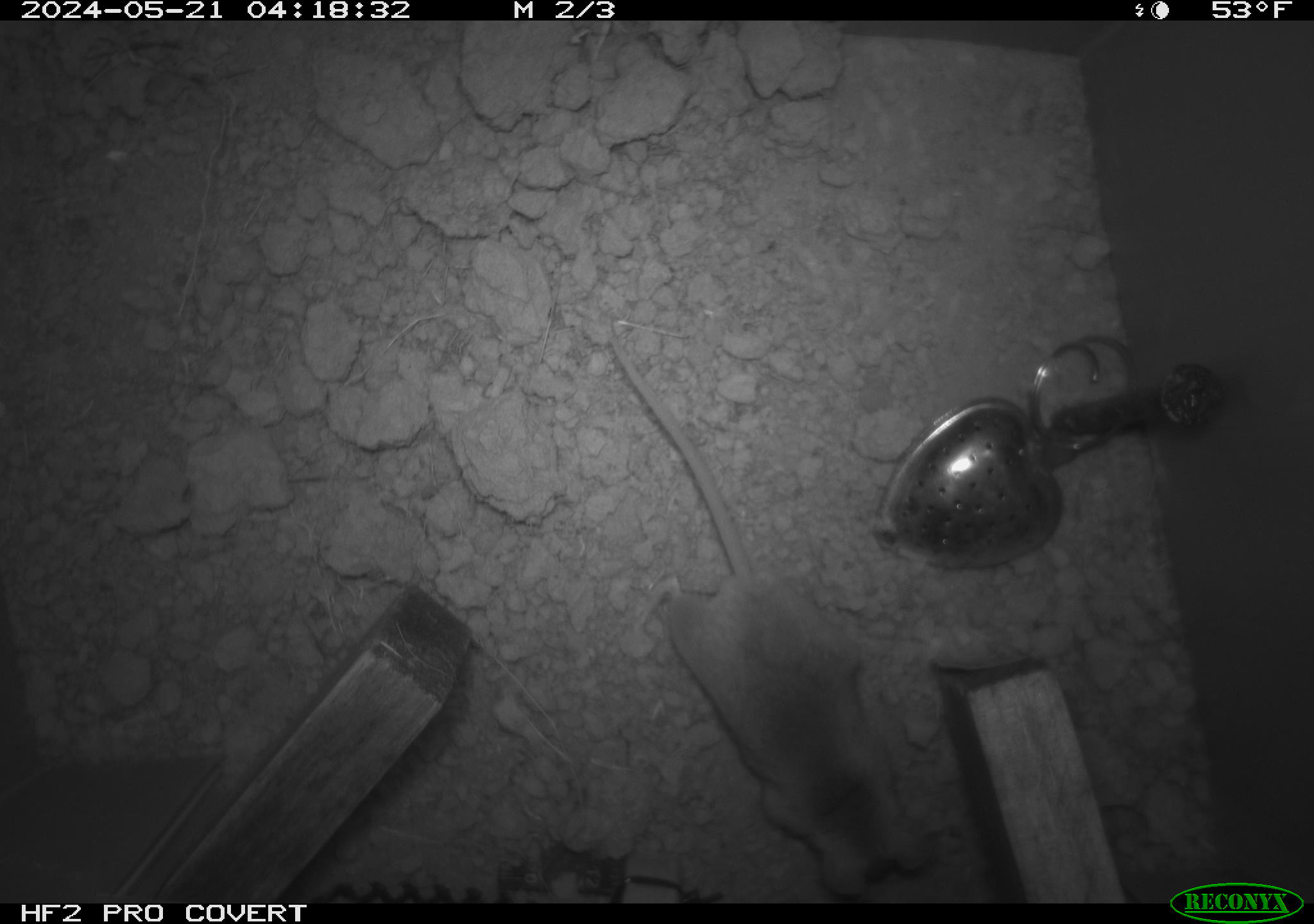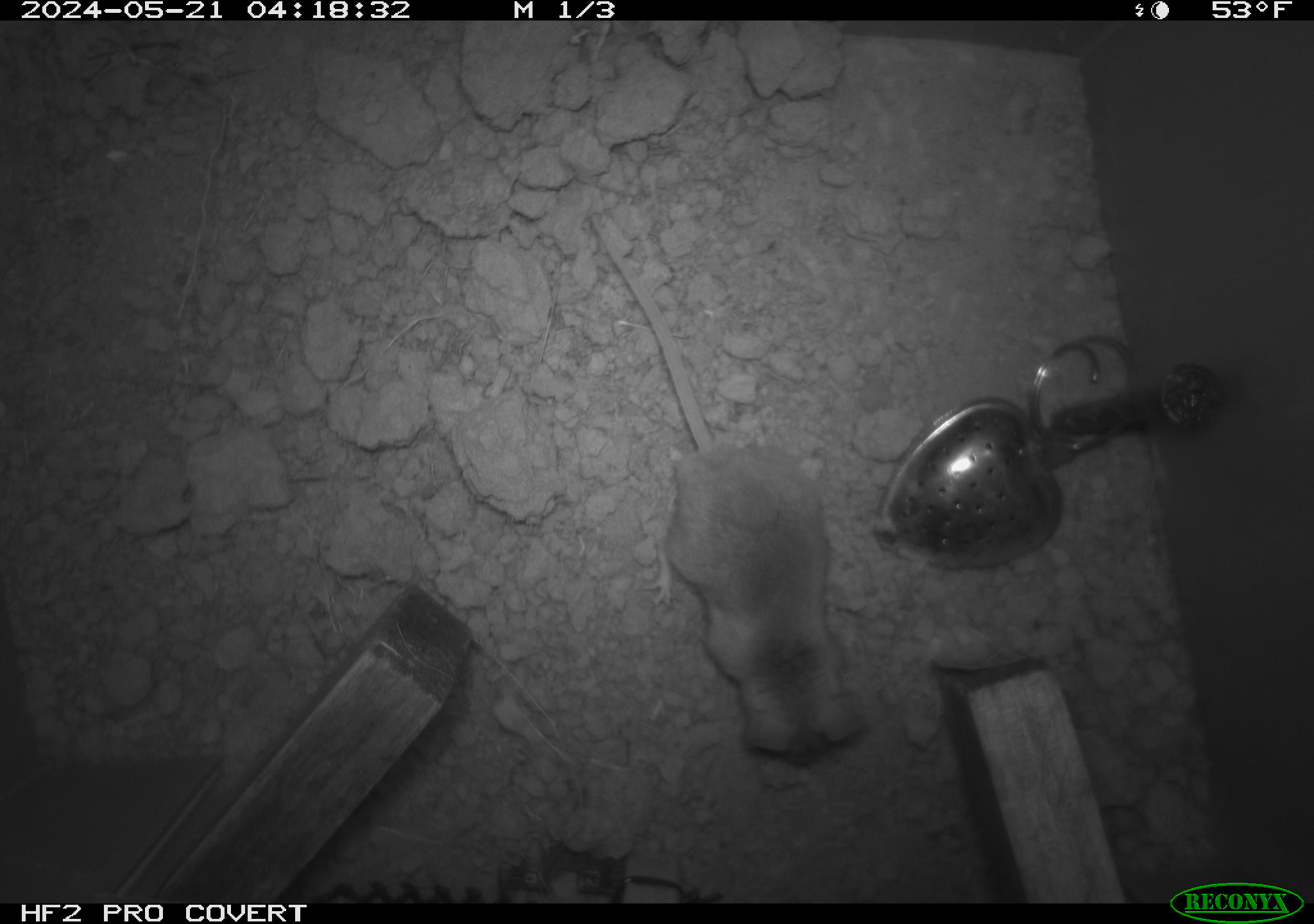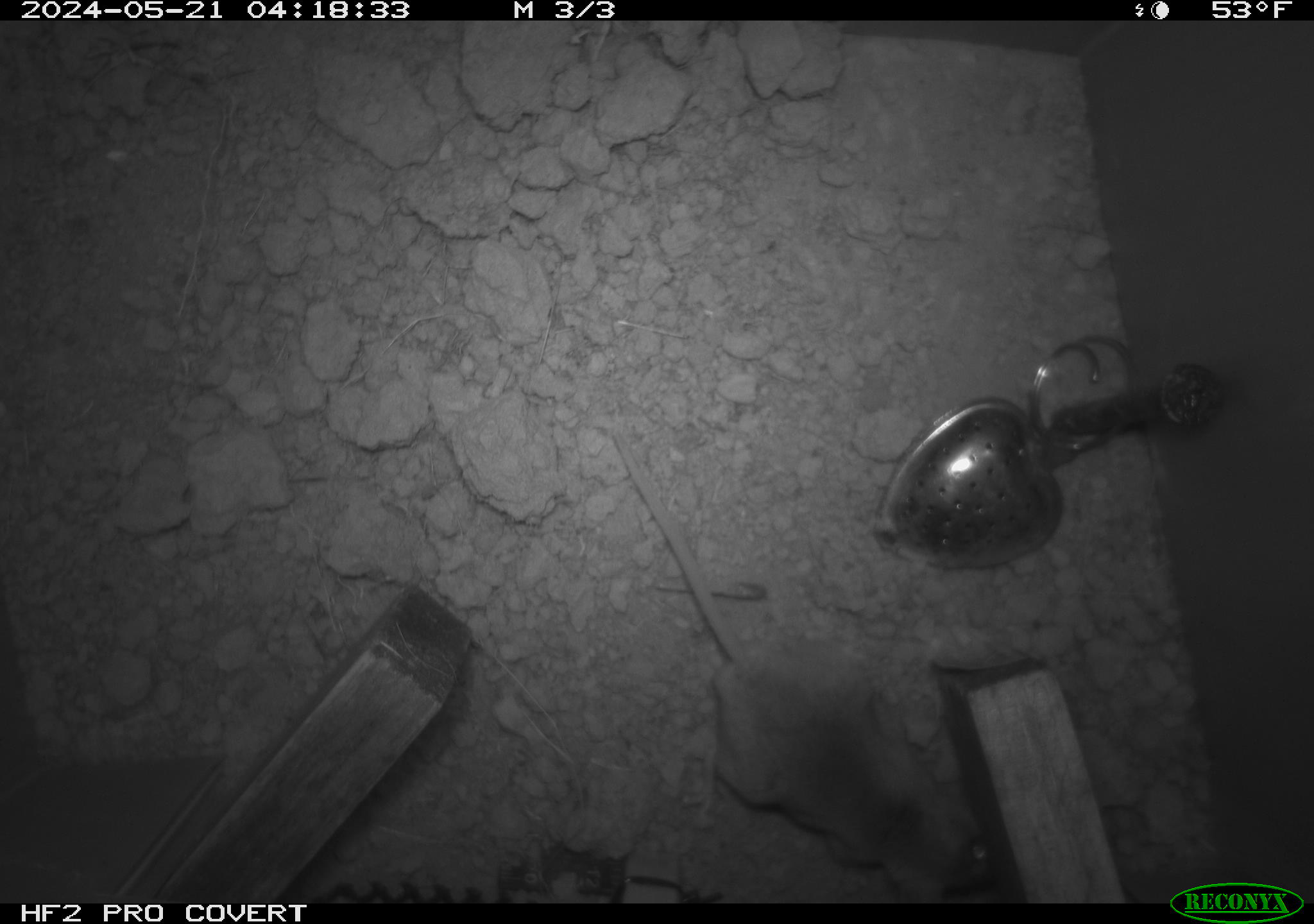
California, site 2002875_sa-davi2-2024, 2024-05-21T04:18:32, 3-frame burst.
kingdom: Animalia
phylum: Chordata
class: Mammalia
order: Rodentia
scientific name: Rodentia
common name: mouse species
Mouse species (Rodentia).